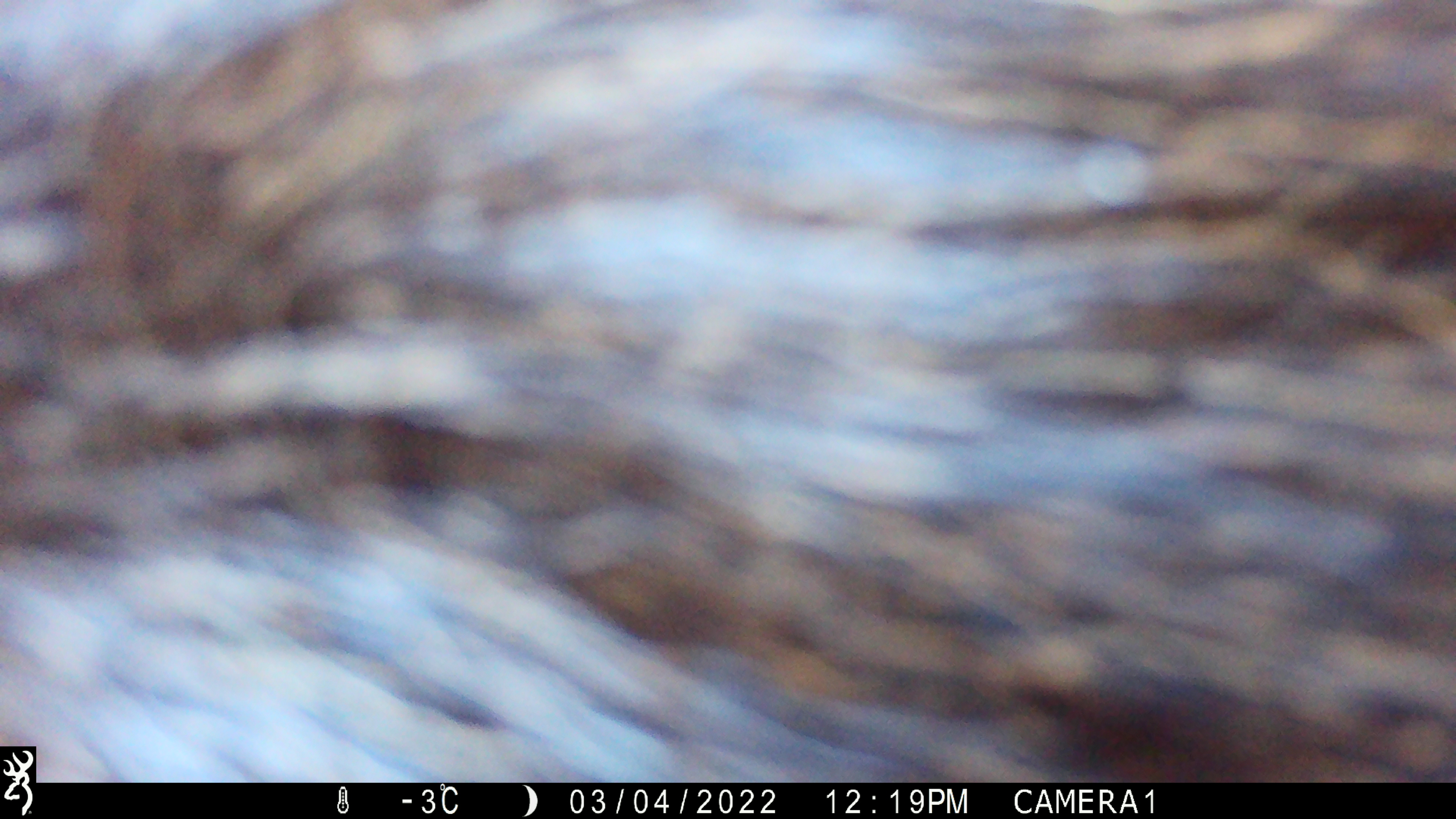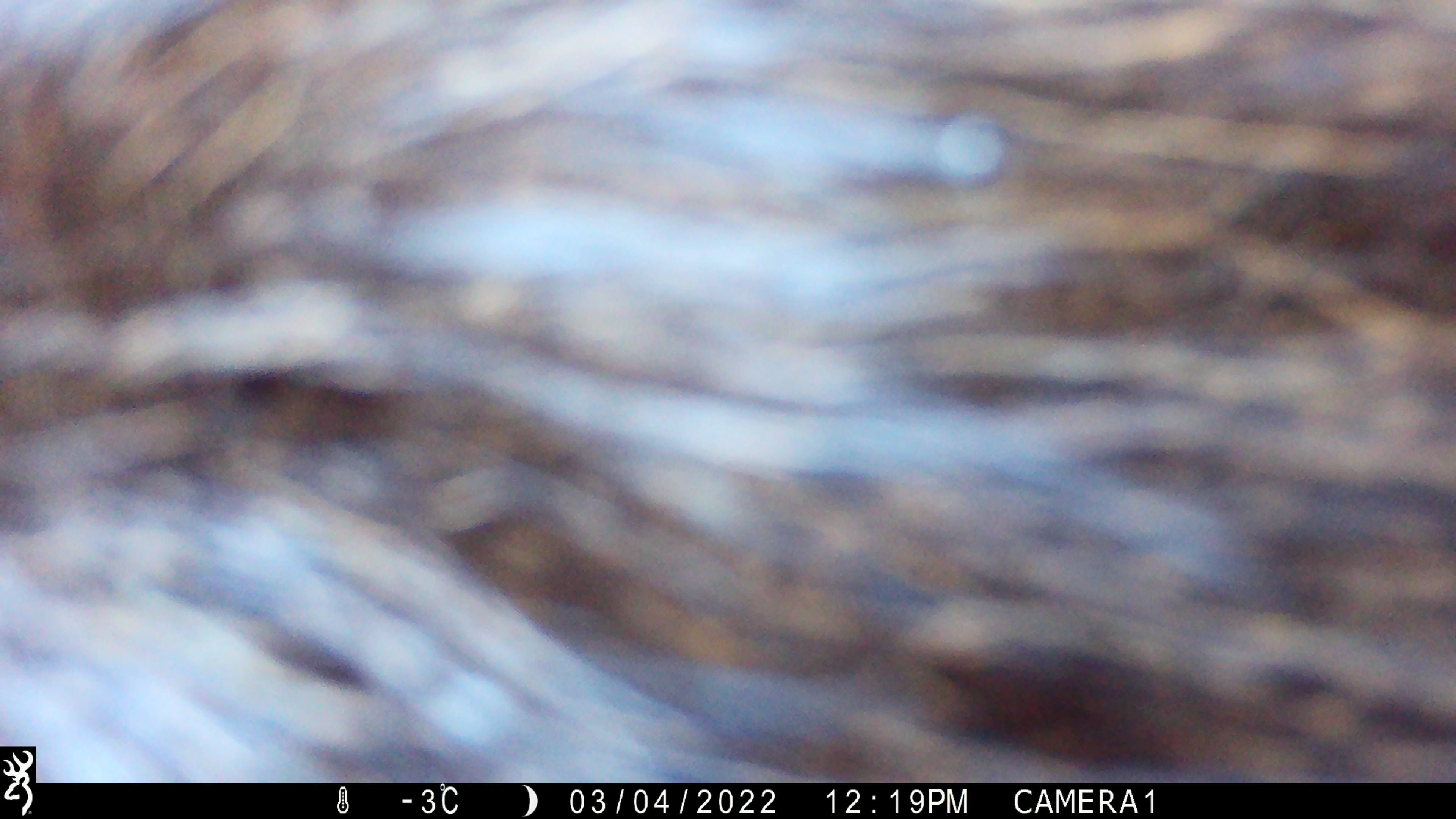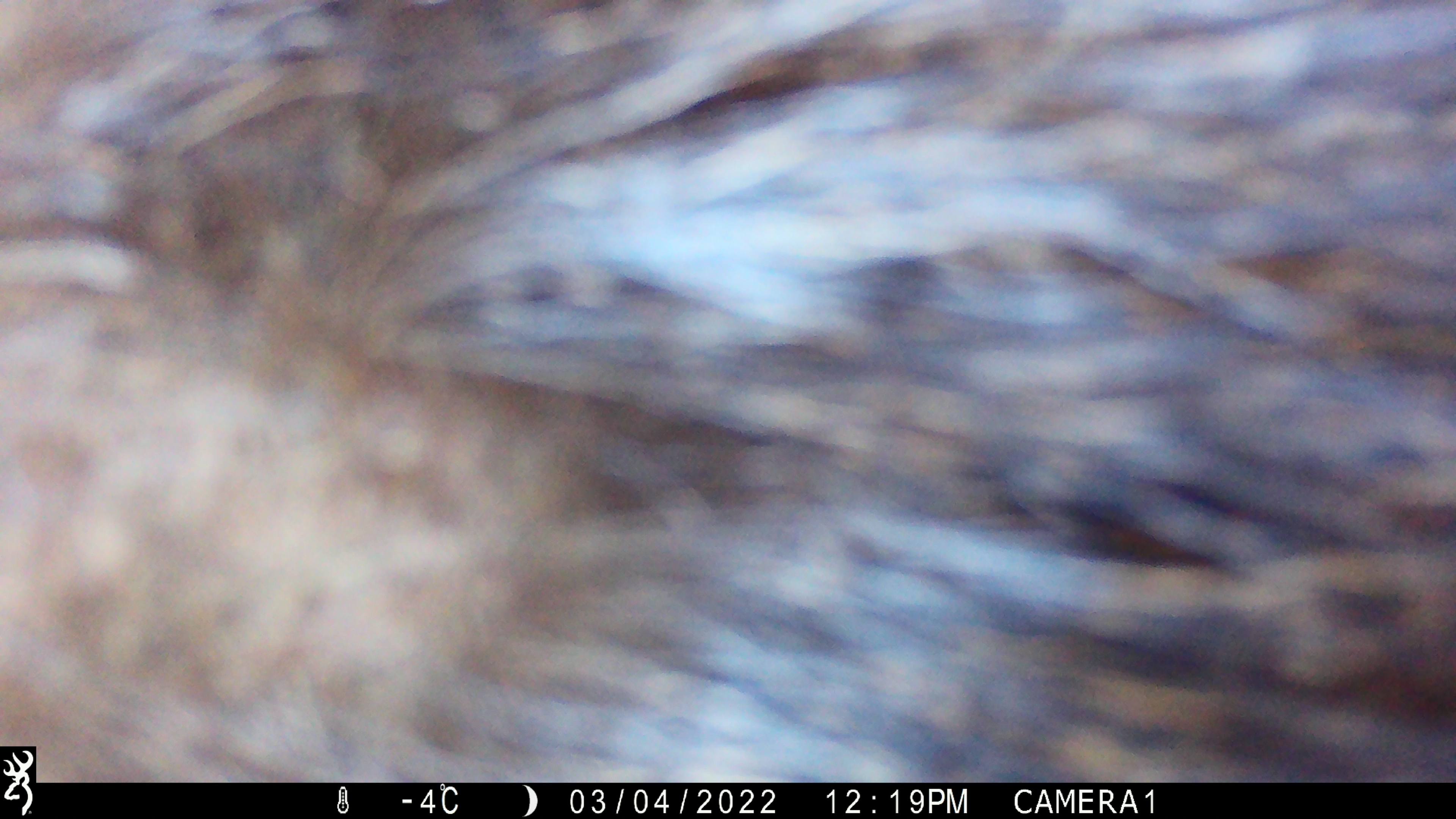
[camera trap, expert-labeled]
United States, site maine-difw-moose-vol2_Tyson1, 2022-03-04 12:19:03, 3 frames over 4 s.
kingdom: Animalia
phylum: Chordata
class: Mammalia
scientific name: Mammalia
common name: mammal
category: mammal sp.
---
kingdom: Animalia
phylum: Chordata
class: Mammalia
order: Artiodactyla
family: Cervidae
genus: Alces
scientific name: Alces alces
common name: moose